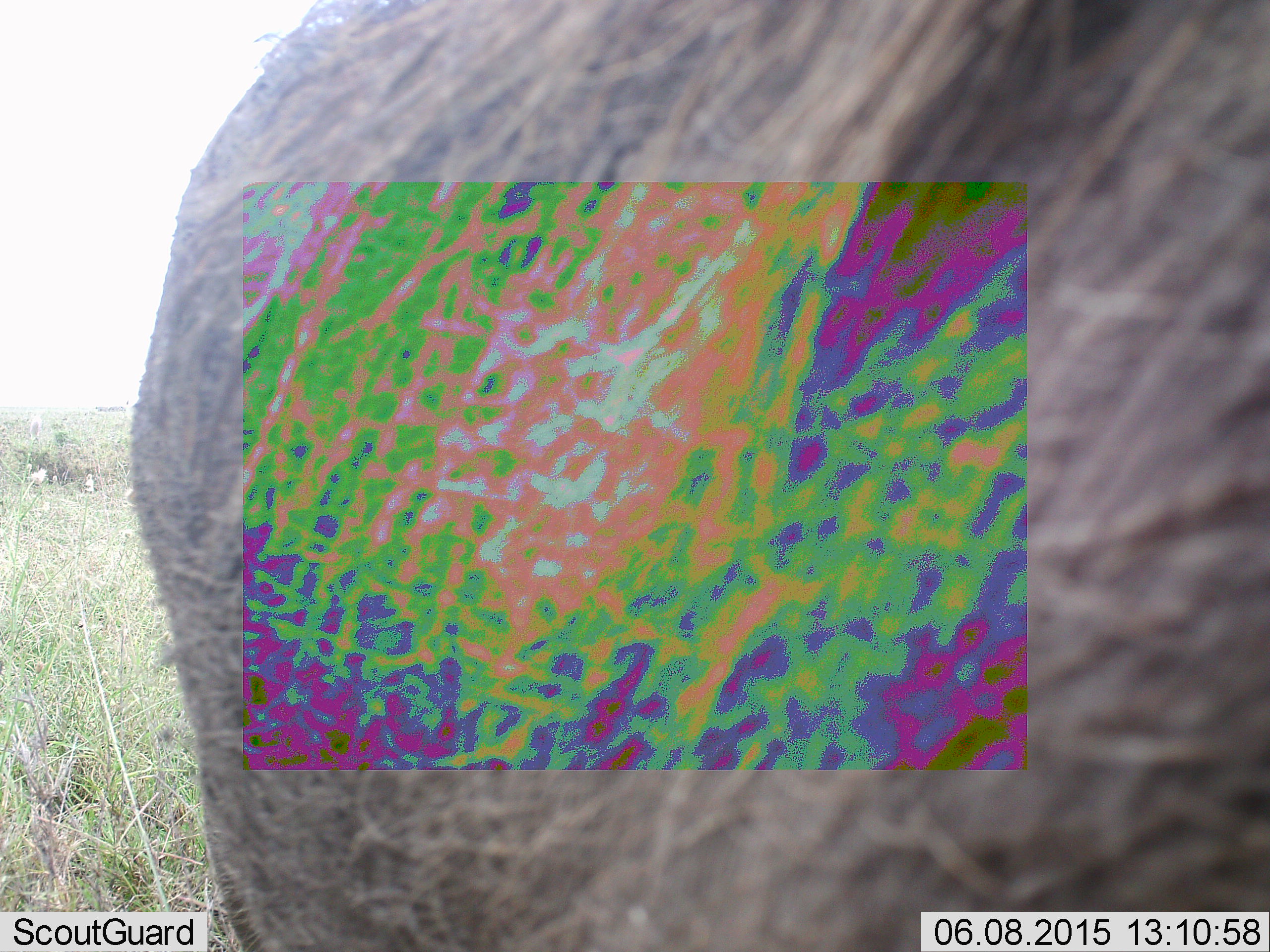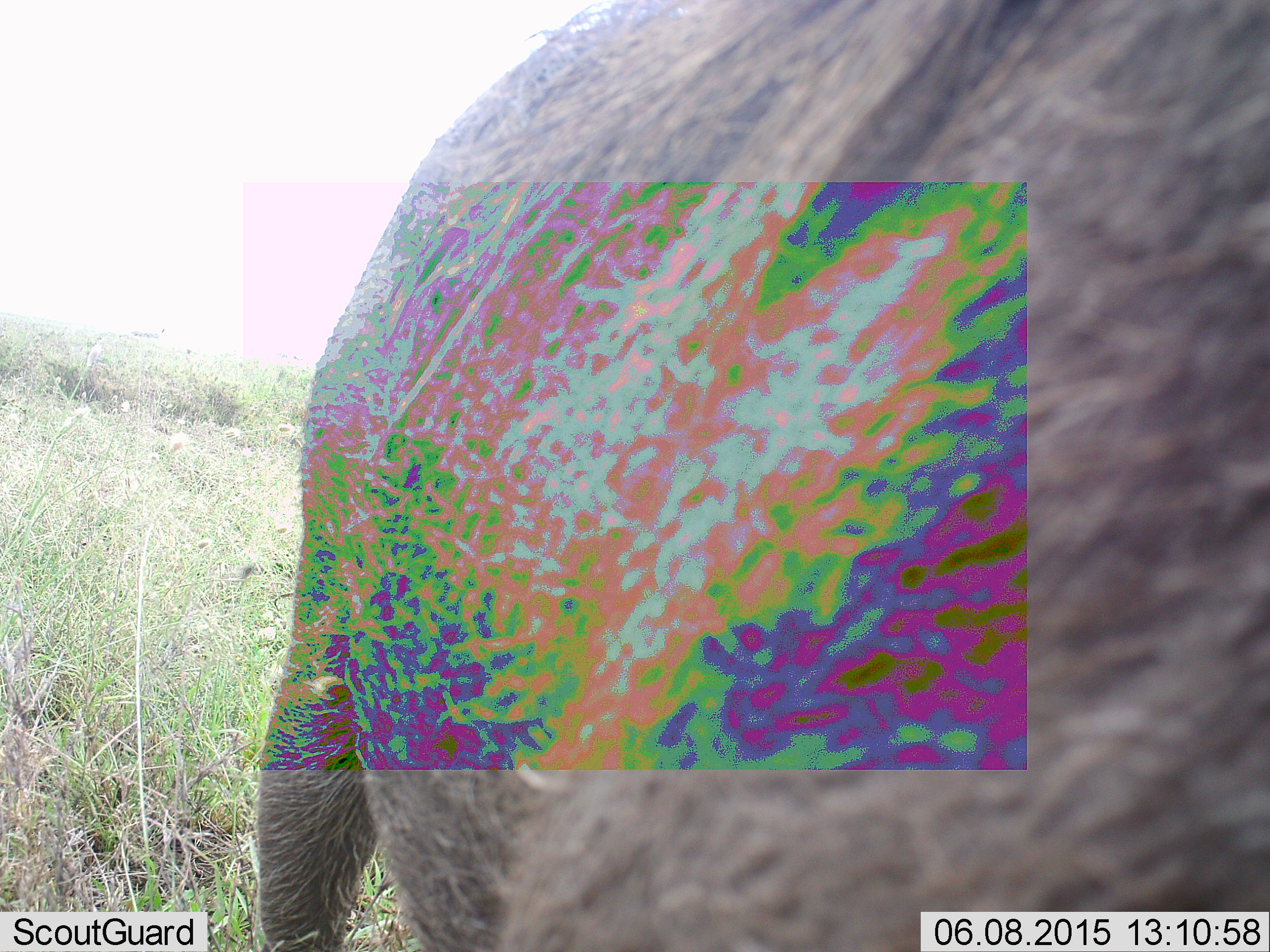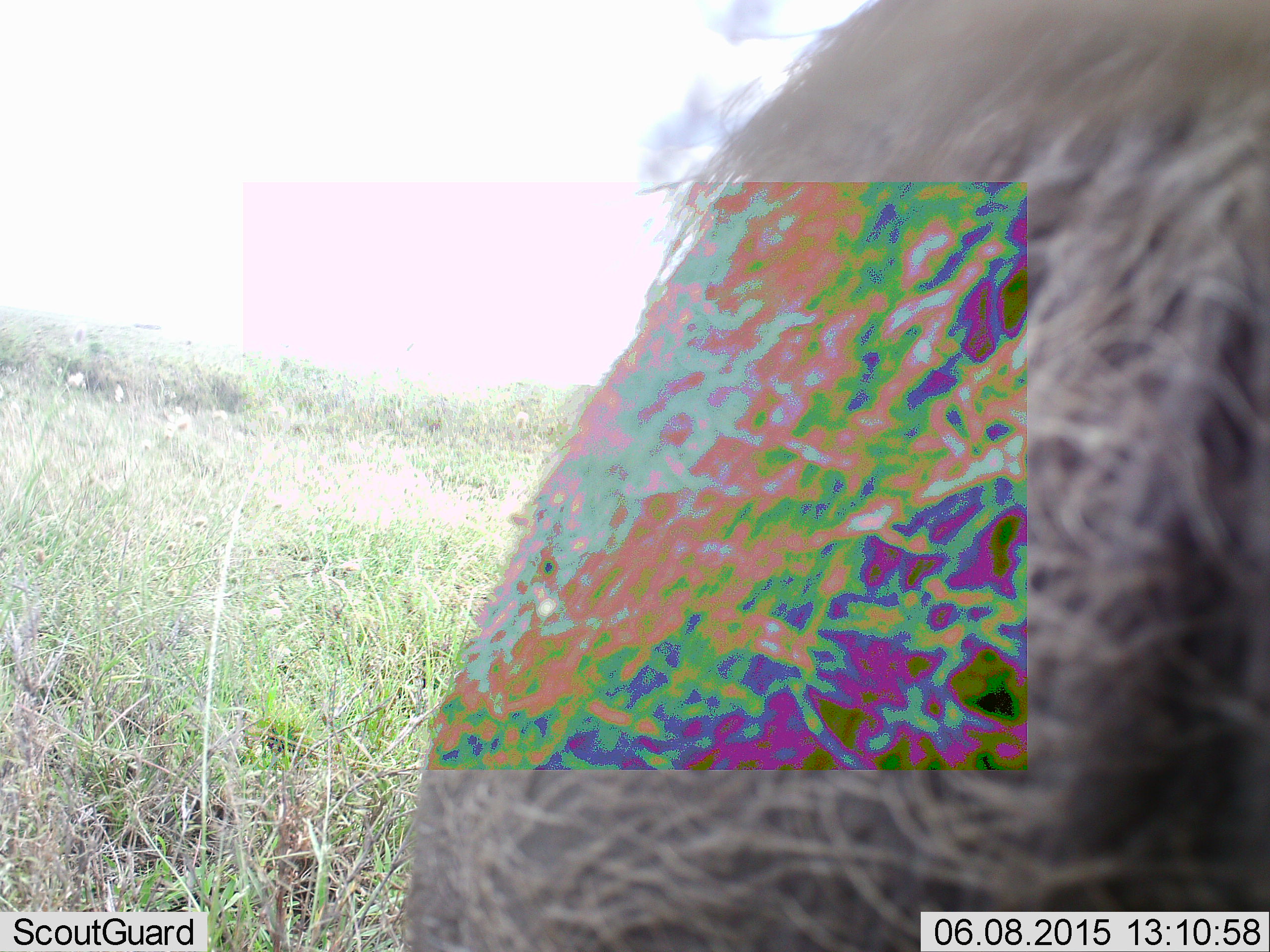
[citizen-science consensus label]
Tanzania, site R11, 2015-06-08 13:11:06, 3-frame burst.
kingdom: Animalia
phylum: Chordata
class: Mammalia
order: Artiodactyla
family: Bovidae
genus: Connochaetes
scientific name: Connochaetes taurinus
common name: blue wildebeest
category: wildebeest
Wildebeest (blue wildebeest) (Connochaetes taurinus), count 1. Behavior (volunteer vote fractions): standing 29%, resting 0%, moving 71%, interacting 0%. Young present (vote fraction): 0%. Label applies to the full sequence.